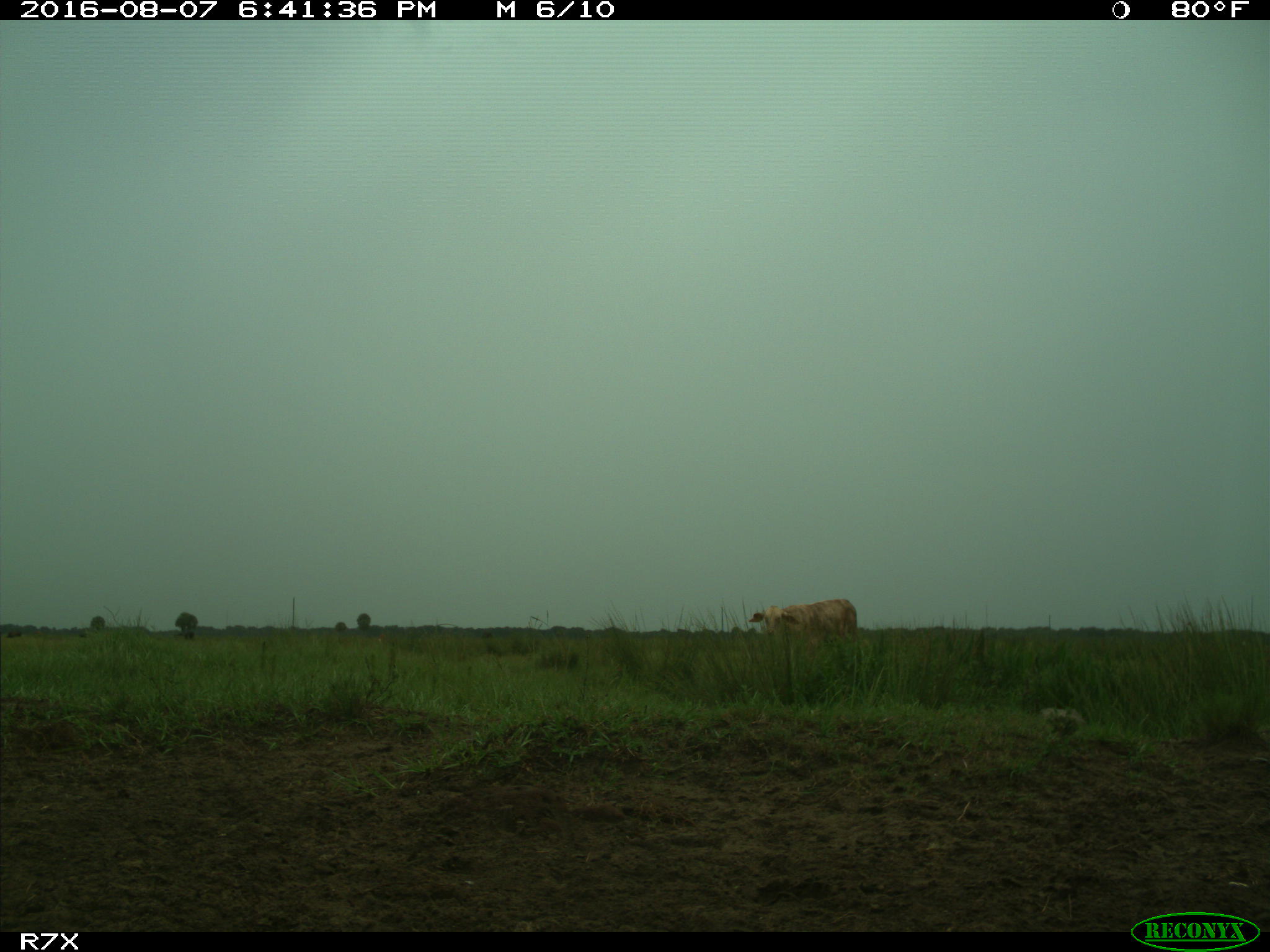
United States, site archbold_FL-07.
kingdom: Animalia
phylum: Chordata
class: Mammalia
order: Artiodactyla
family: Bovidae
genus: Bos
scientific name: Bos taurus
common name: domestic cow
Bos taurus (domestic cow).